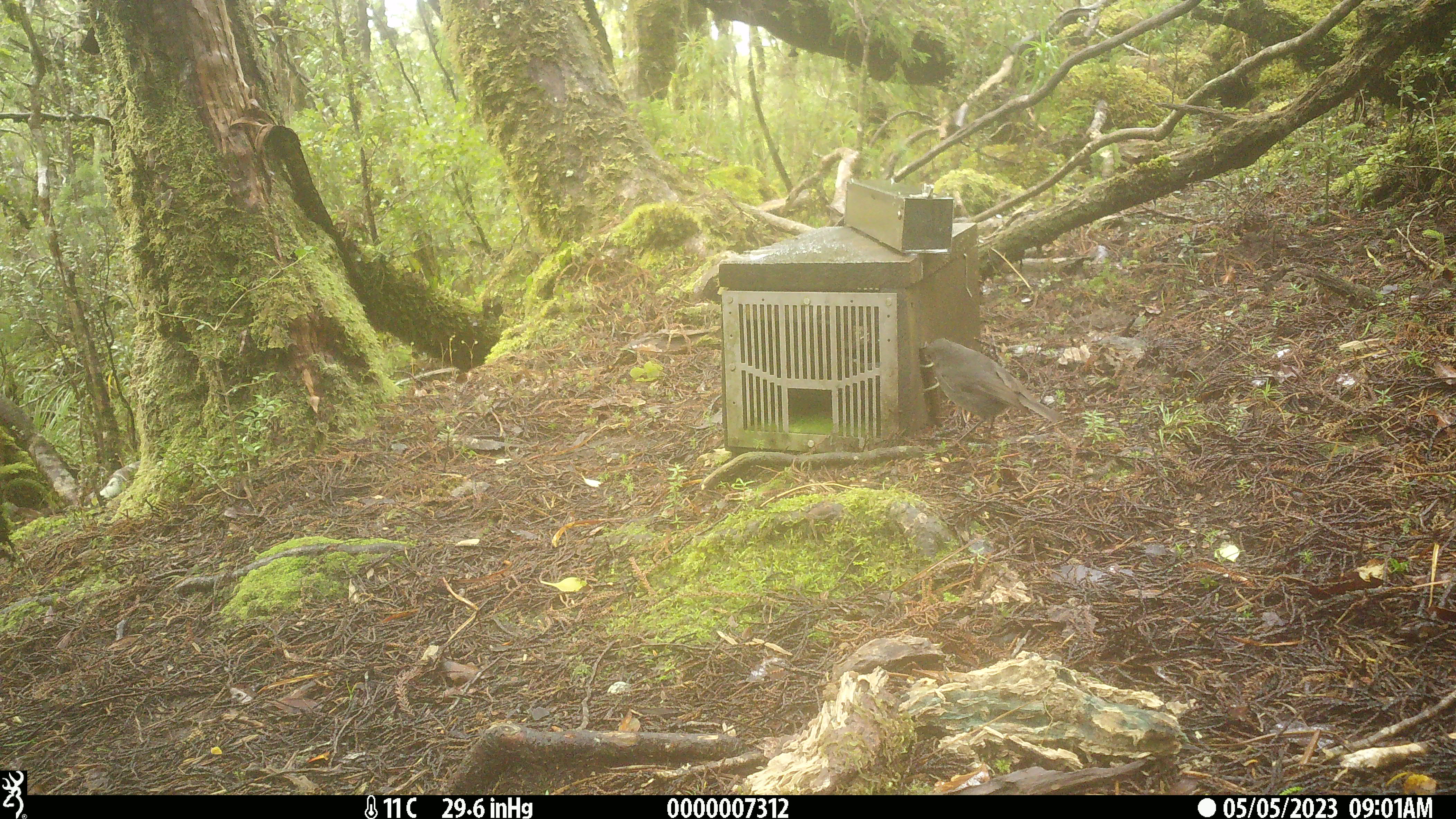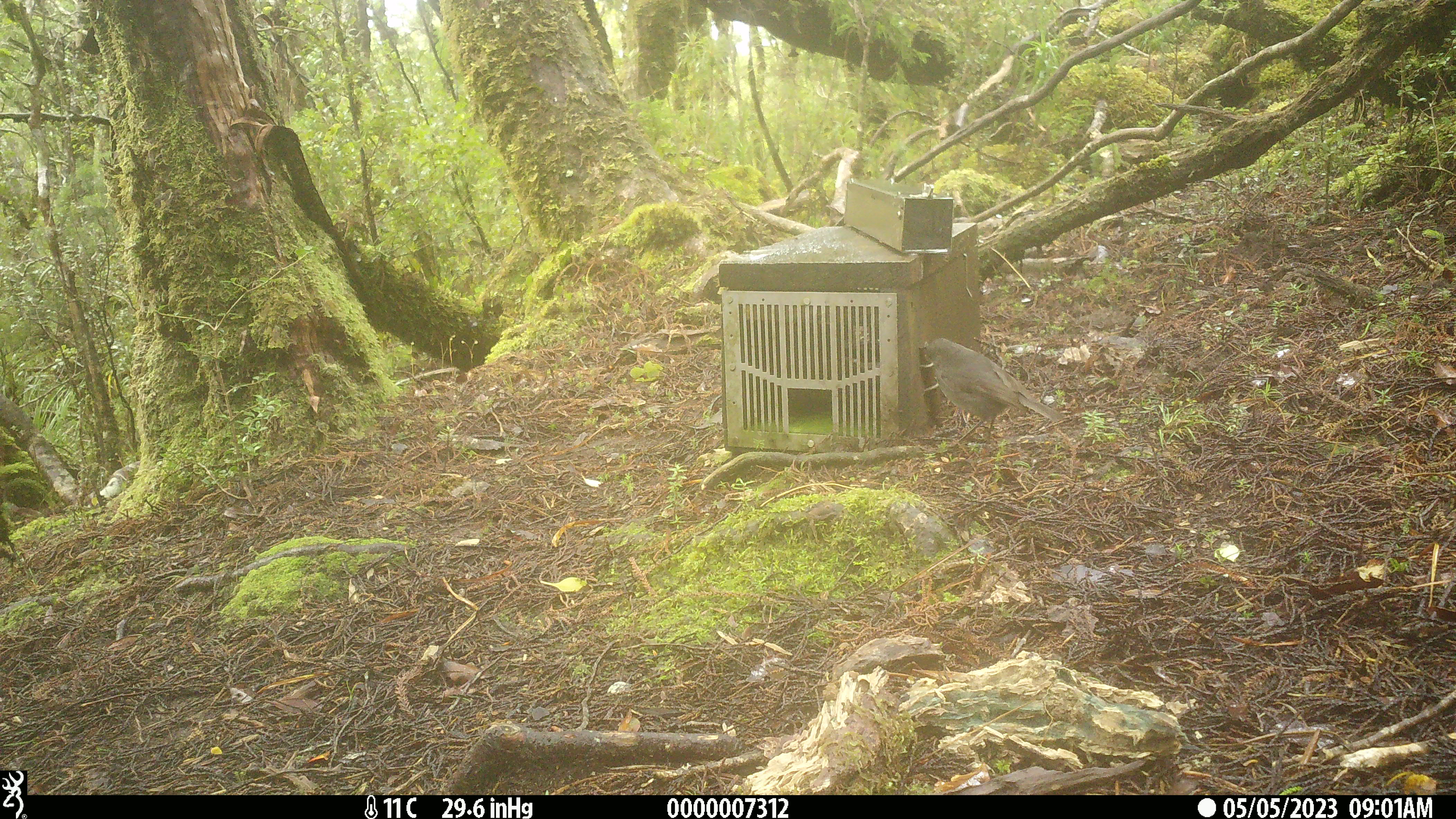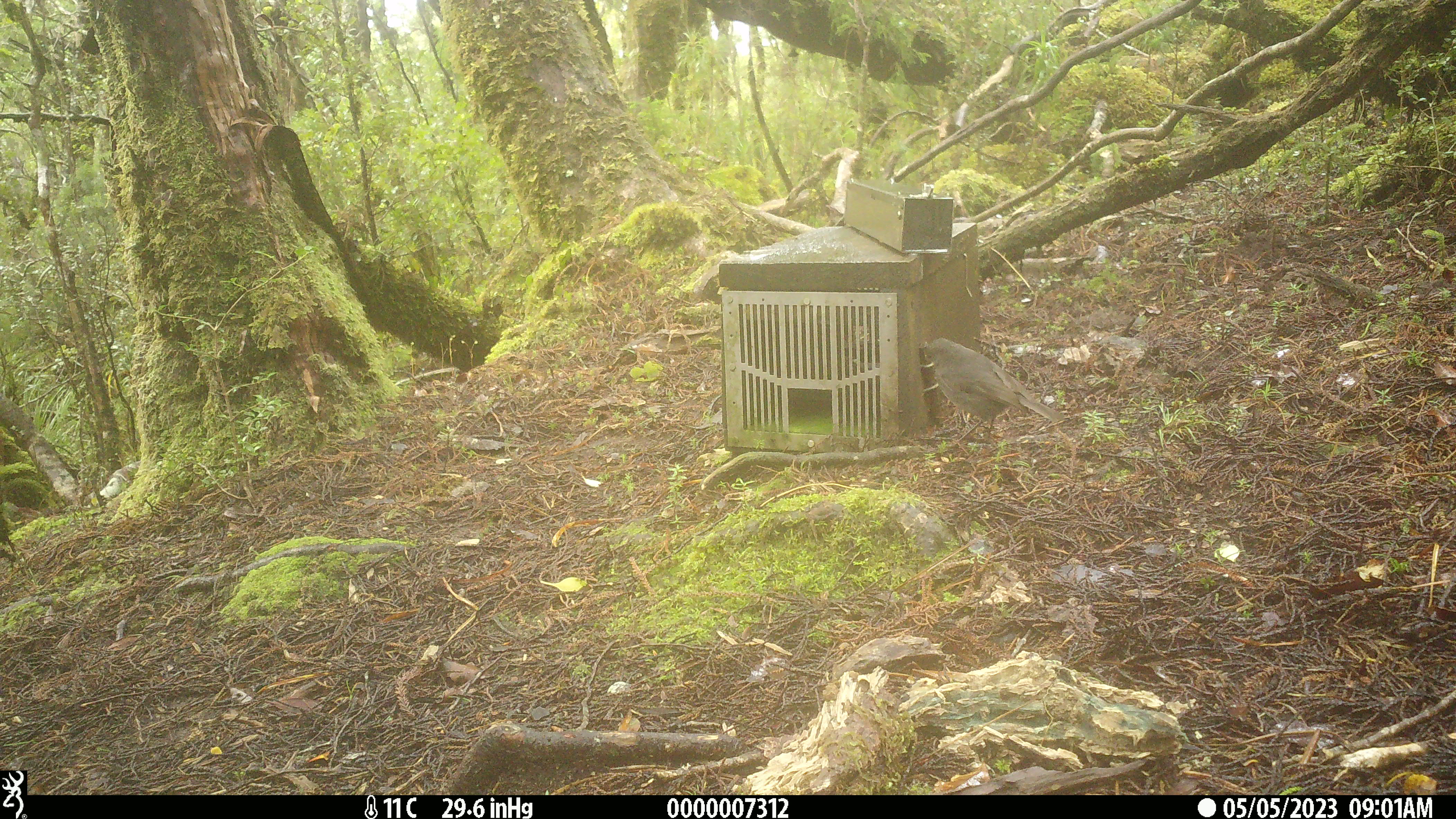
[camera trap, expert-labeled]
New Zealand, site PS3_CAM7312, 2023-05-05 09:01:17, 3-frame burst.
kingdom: Animalia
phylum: Chordata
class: Aves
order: Passeriformes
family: Petroicidae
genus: Petroica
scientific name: Petroica australis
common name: new zealand robin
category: robin